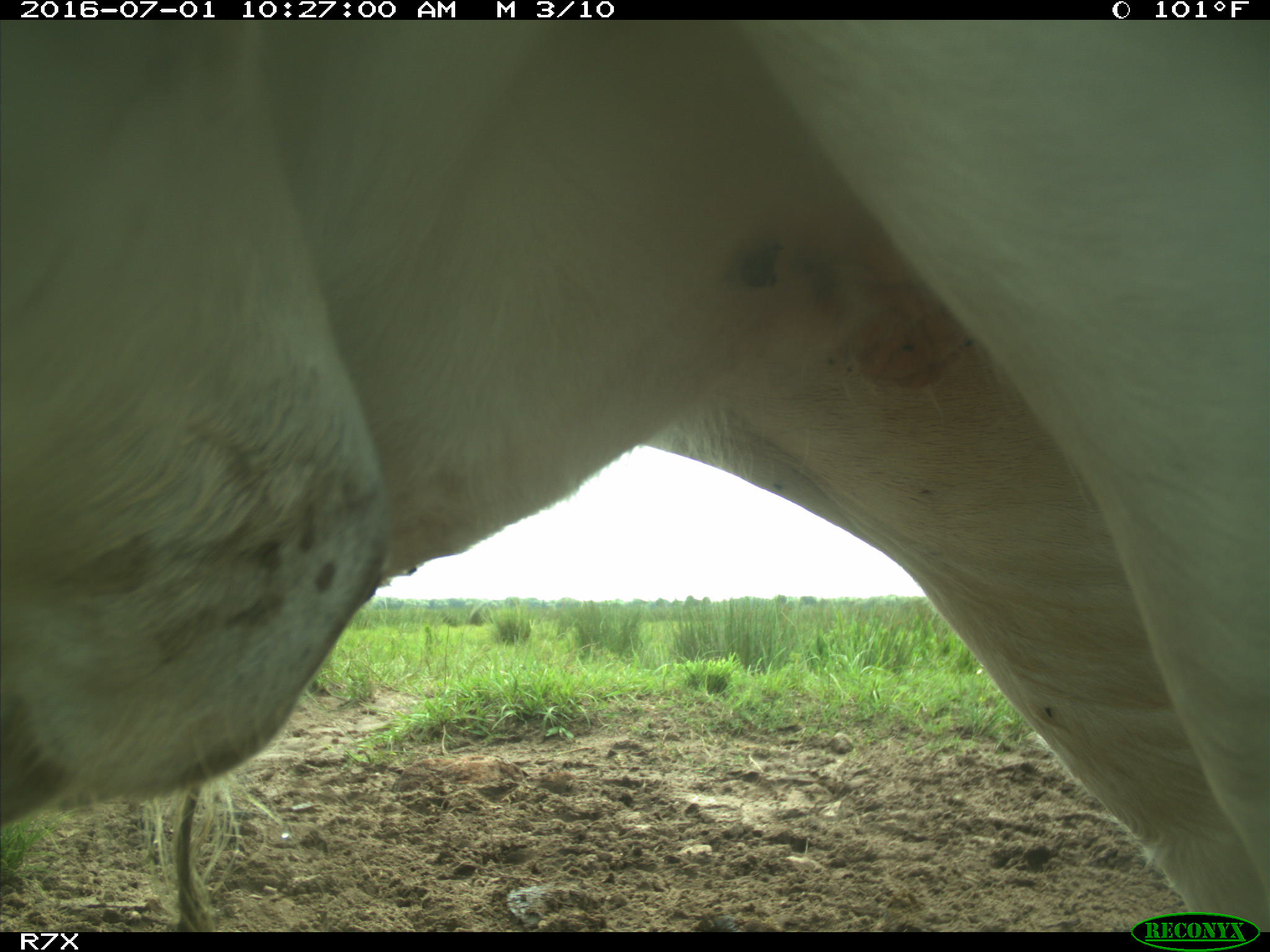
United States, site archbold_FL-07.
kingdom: Animalia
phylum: Chordata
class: Mammalia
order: Artiodactyla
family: Bovidae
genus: Bos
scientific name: Bos taurus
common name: domestic cow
Bos taurus (domestic cow).